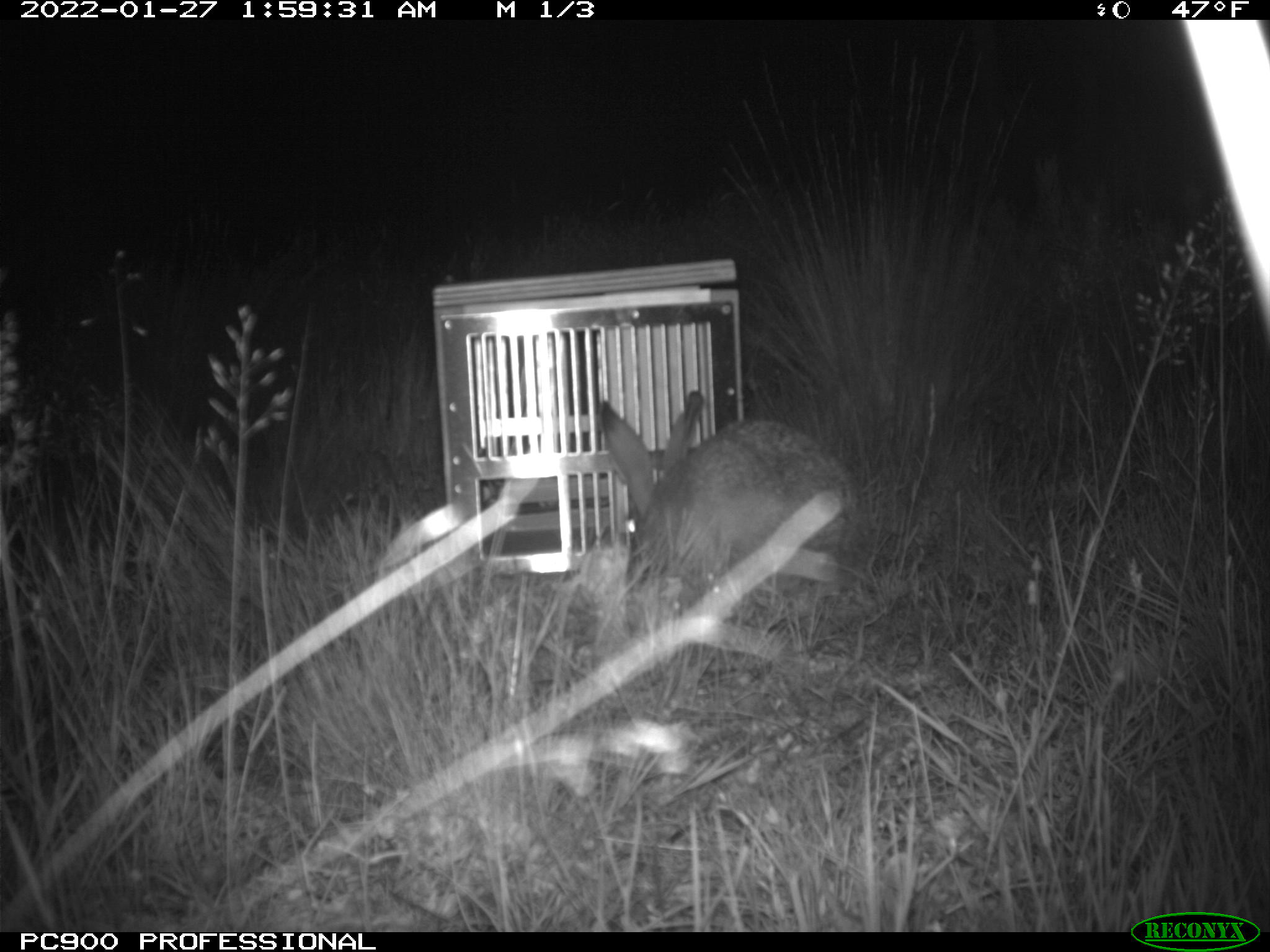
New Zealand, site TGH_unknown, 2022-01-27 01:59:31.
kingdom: Animalia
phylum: Chordata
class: Mammalia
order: Lagomorpha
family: Leporidae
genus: Lepus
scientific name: Lepus europaeus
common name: brown hare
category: hare